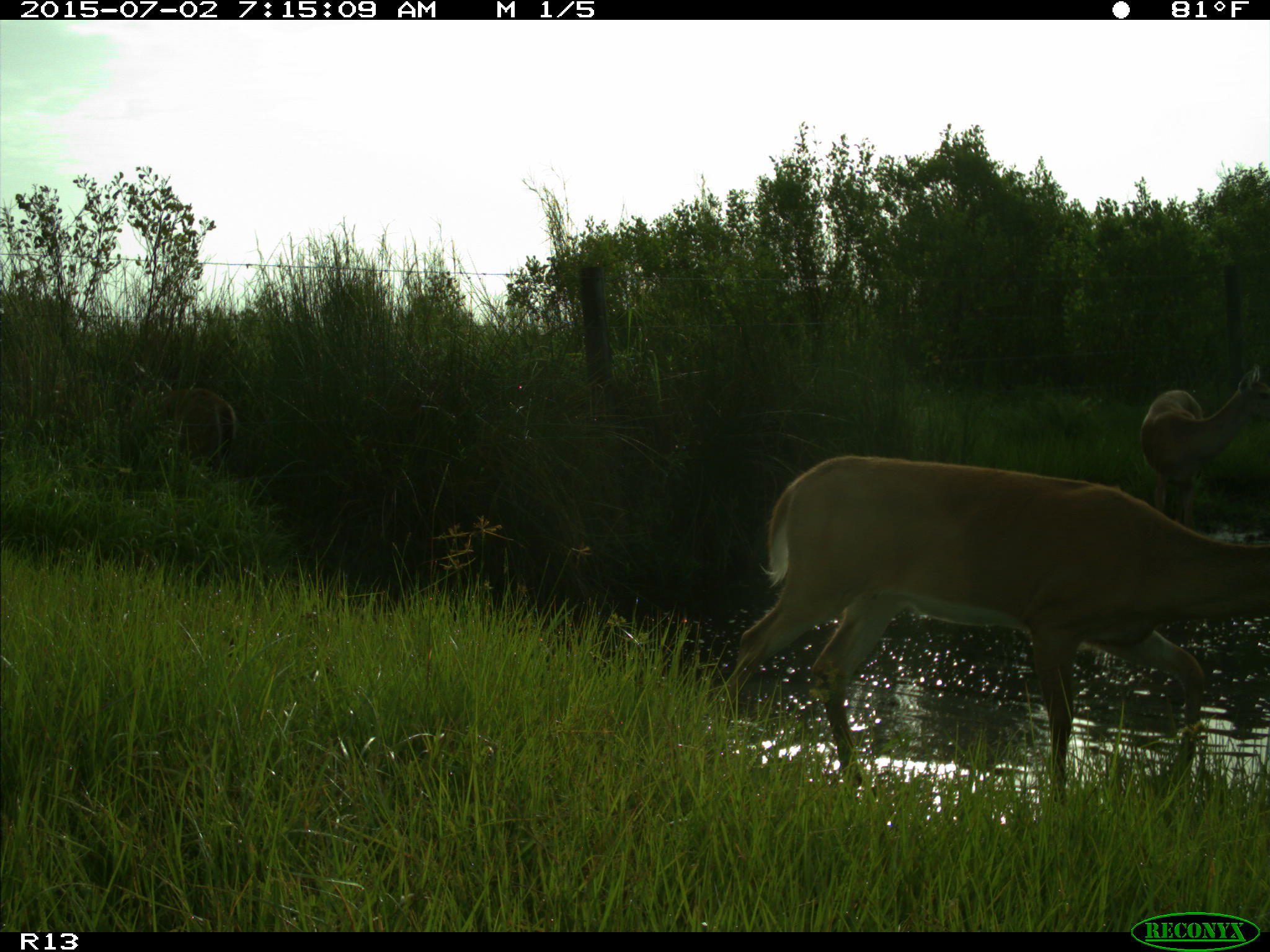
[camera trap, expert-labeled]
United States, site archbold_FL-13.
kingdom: Animalia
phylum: Chordata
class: Mammalia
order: Artiodactyla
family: Cervidae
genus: Odocoileus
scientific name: Odocoileus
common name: deer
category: unidentified deer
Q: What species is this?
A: Unidentified deer (deer) (Odocoileus).